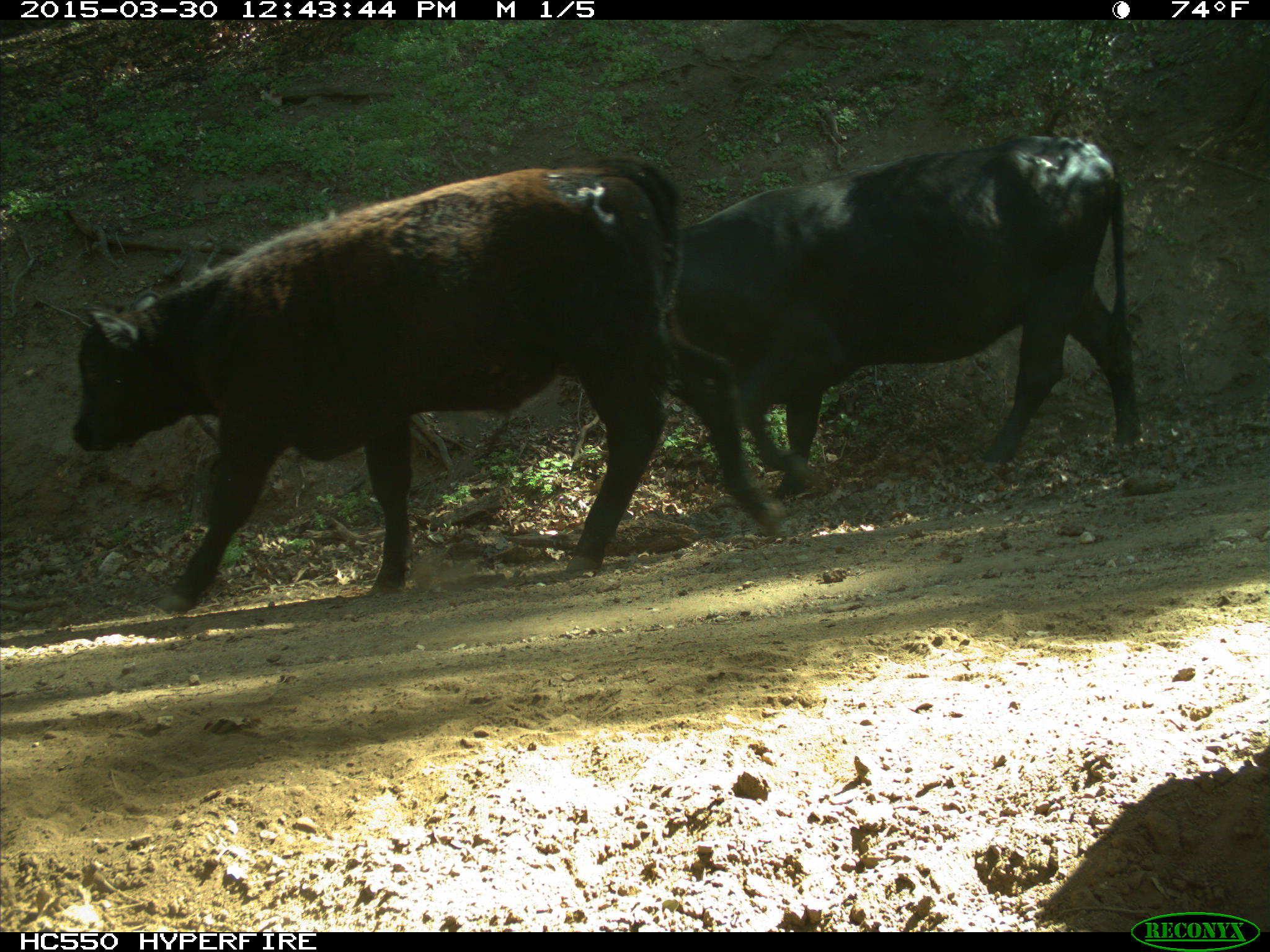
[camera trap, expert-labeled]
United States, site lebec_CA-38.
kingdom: Animalia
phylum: Chordata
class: Mammalia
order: Artiodactyla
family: Bovidae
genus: Bos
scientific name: Bos taurus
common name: domestic cow